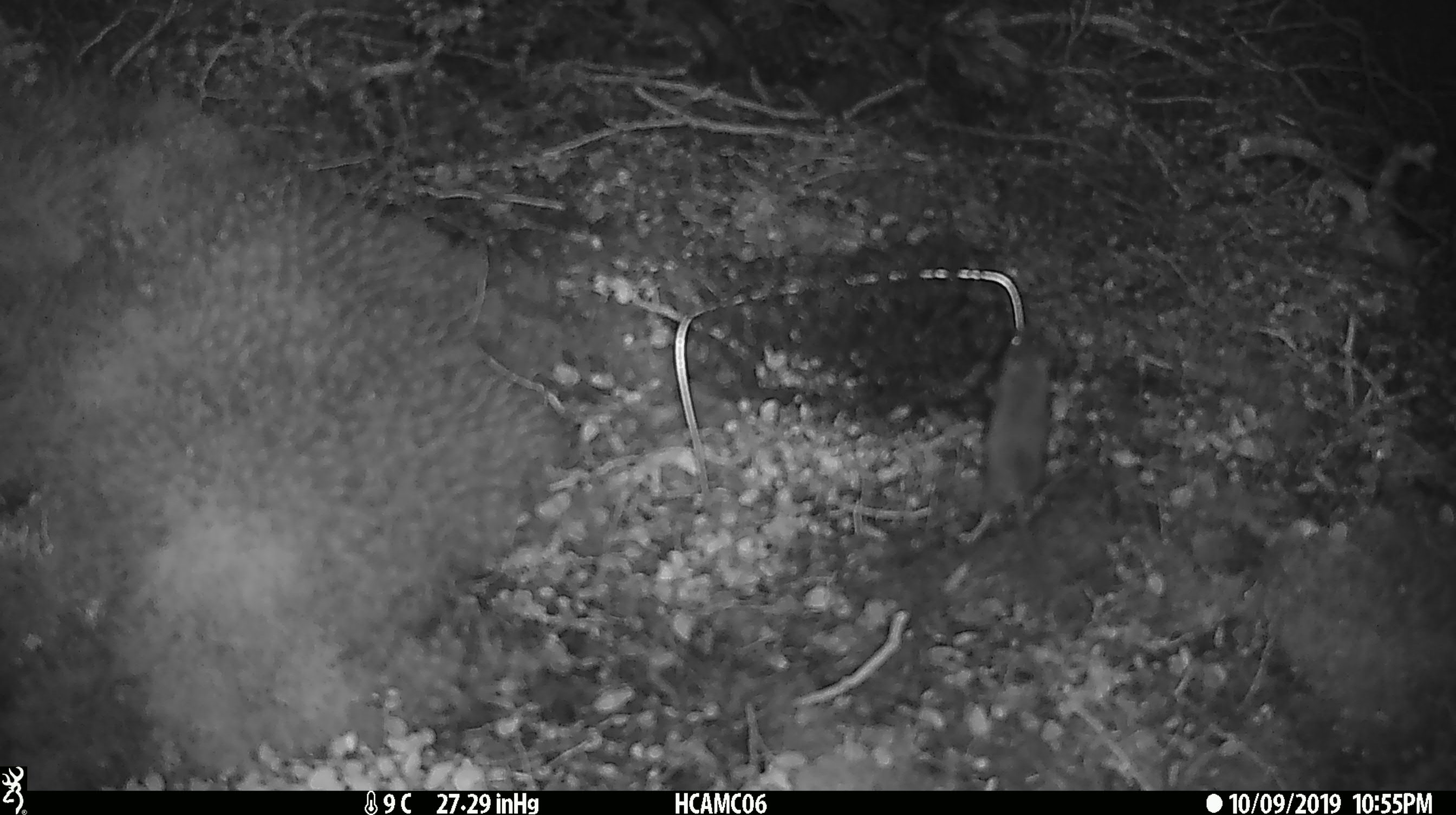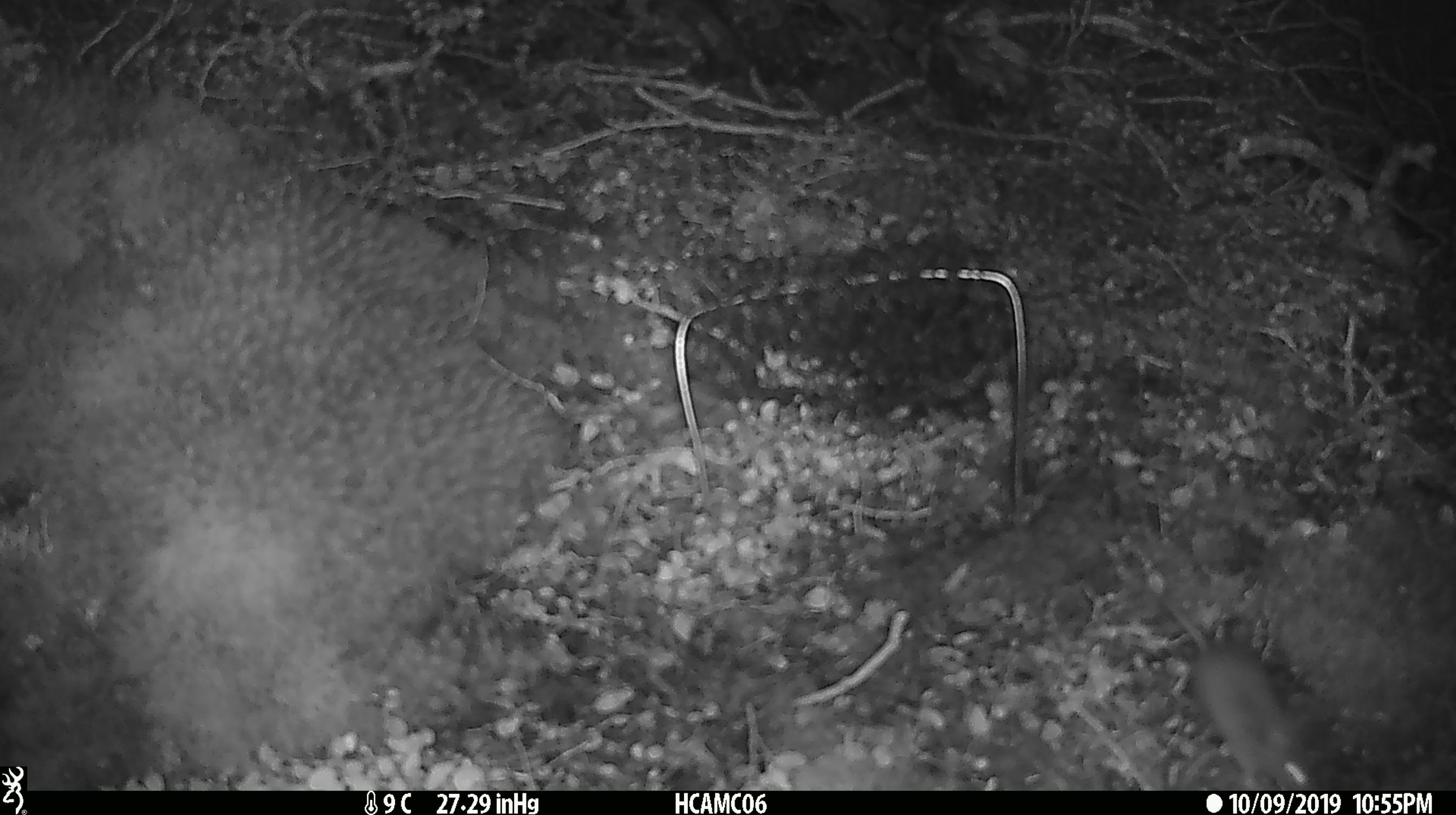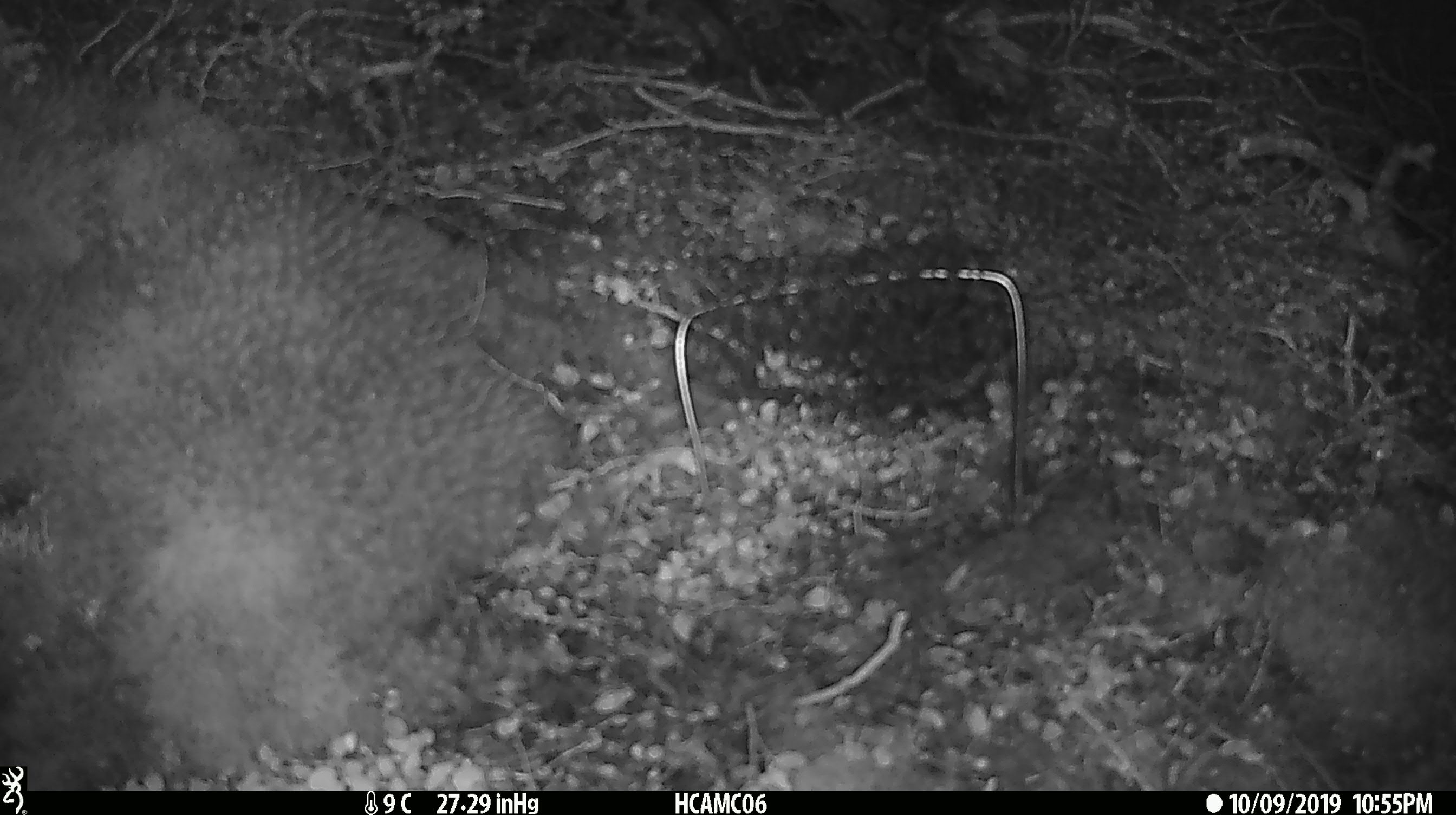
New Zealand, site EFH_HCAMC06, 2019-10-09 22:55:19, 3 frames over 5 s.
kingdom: Animalia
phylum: Chordata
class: Mammalia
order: Rodentia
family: Muridae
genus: Mus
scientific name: Mus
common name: mouse